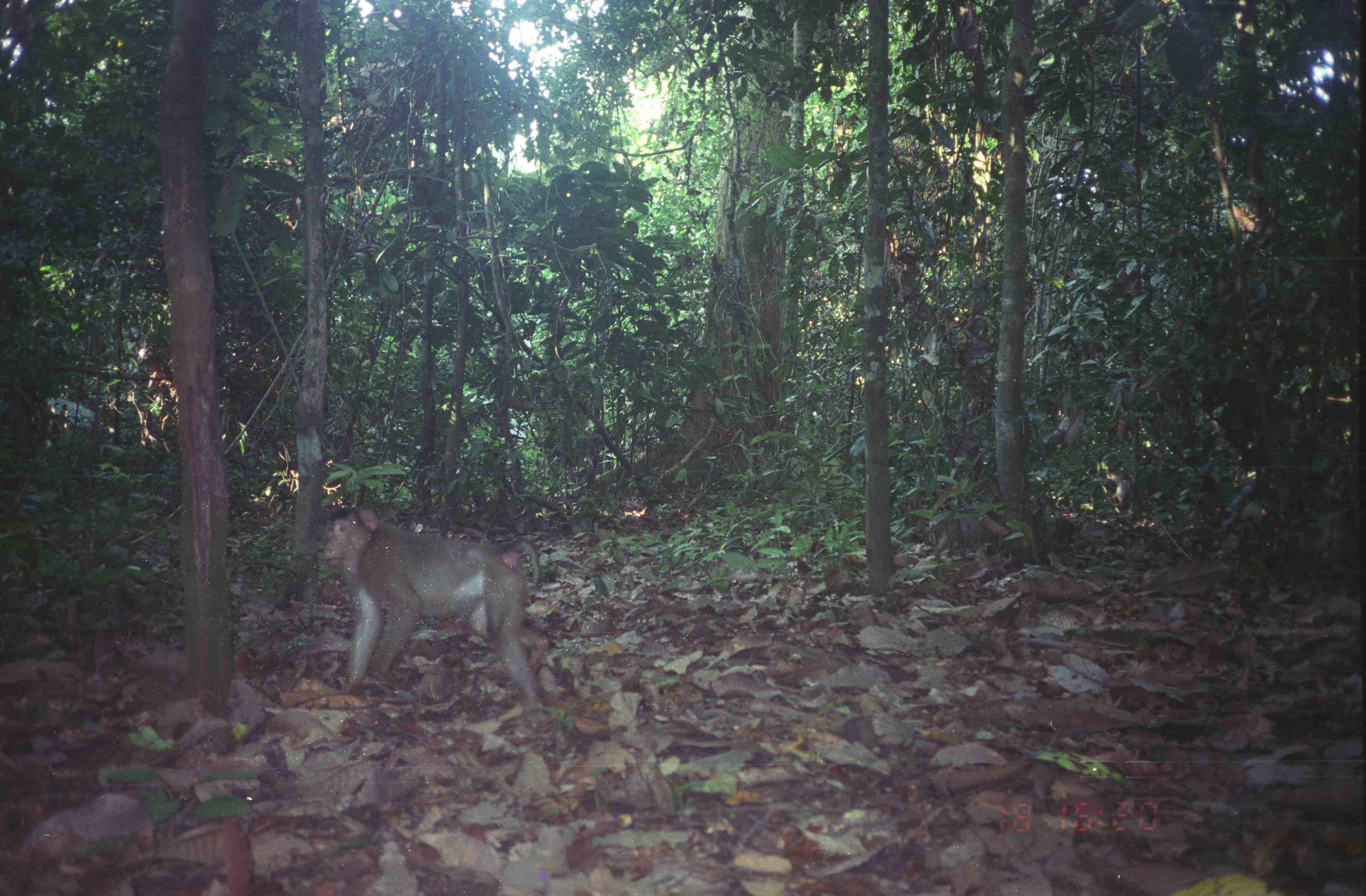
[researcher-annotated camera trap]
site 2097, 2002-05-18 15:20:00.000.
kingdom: Animalia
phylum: Chordata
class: Mammalia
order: Primates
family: Cercopithecidae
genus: Macaca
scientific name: Macaca nemestrina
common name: southern pig-tailed macaque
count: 1